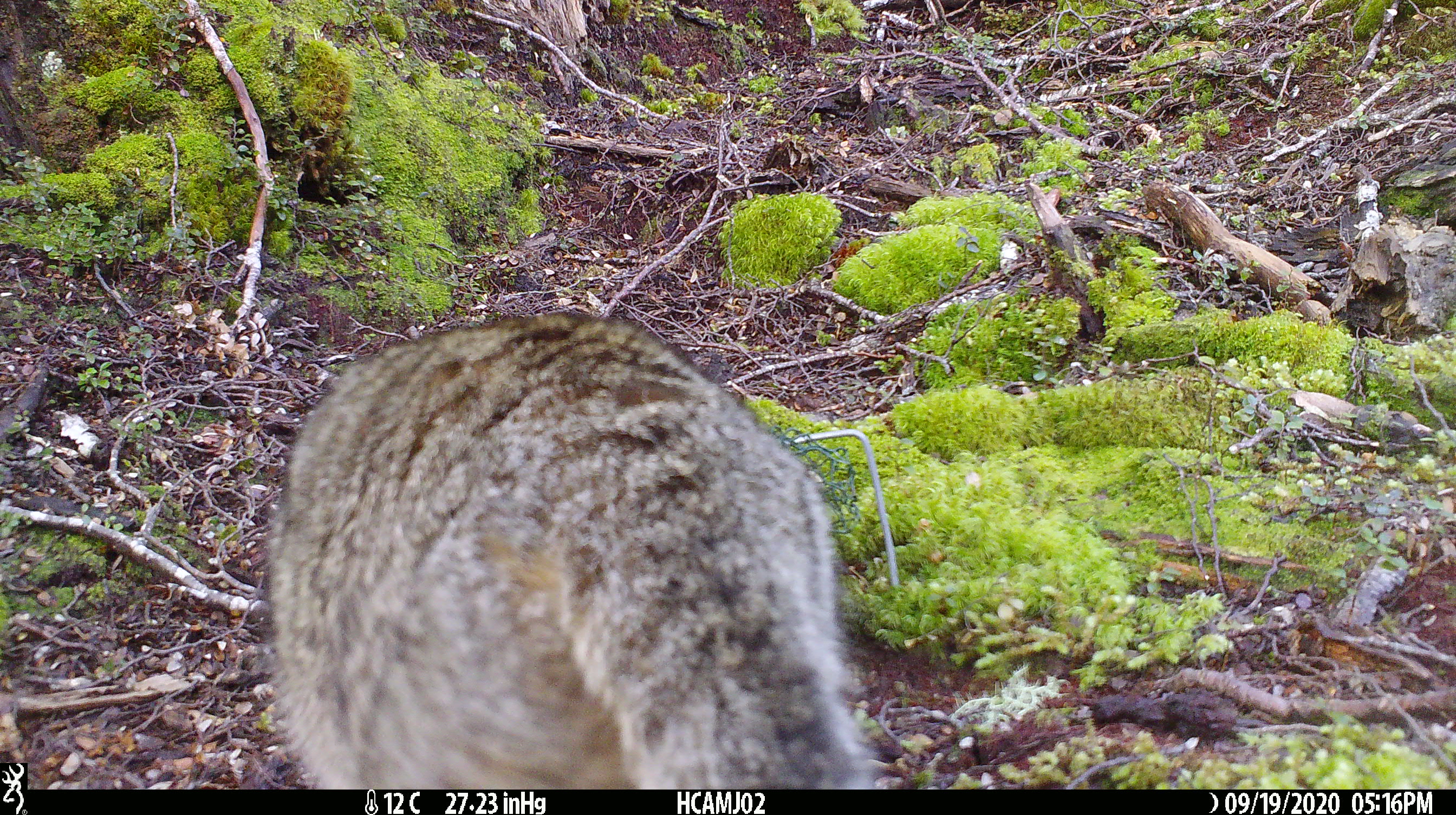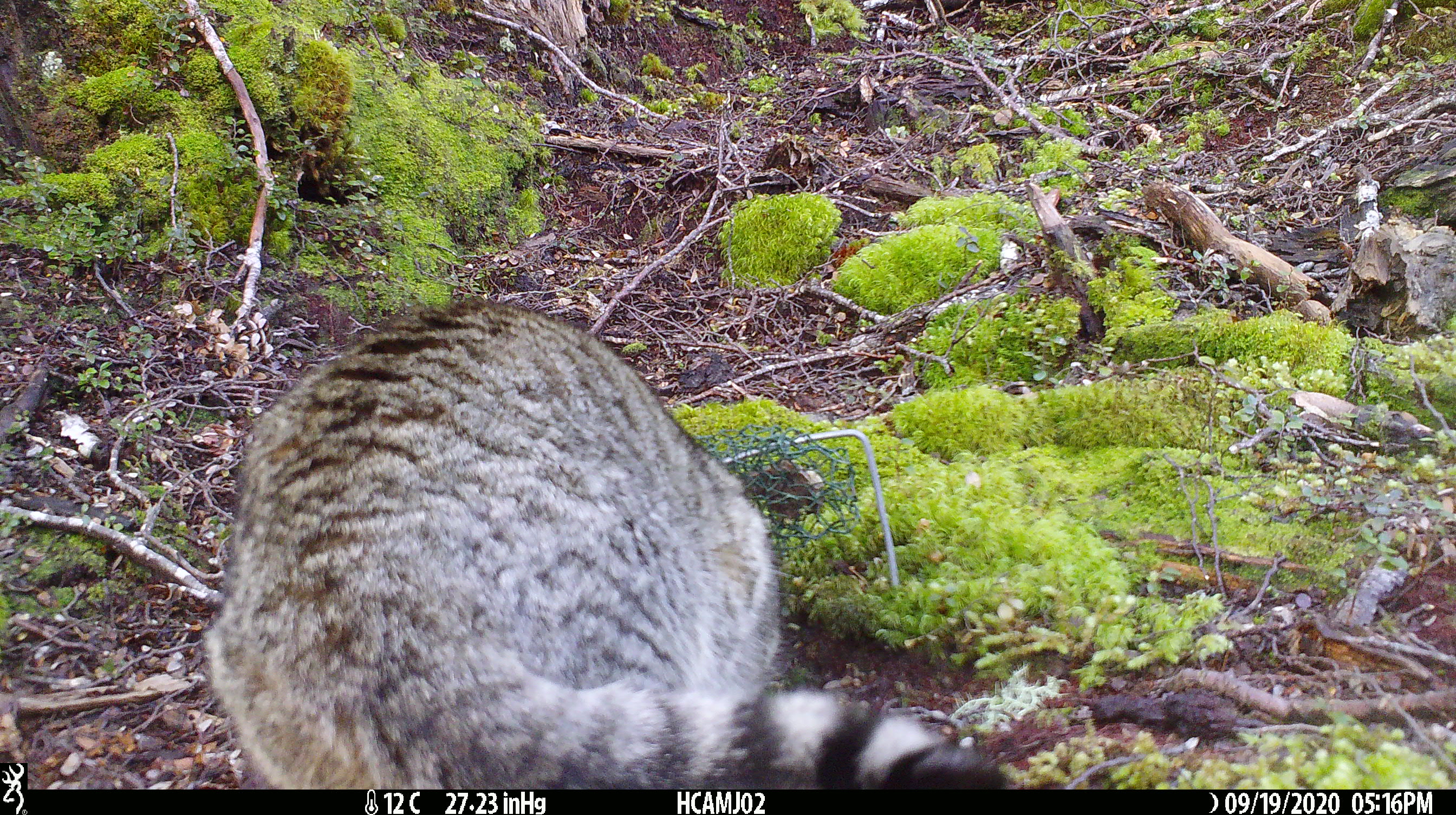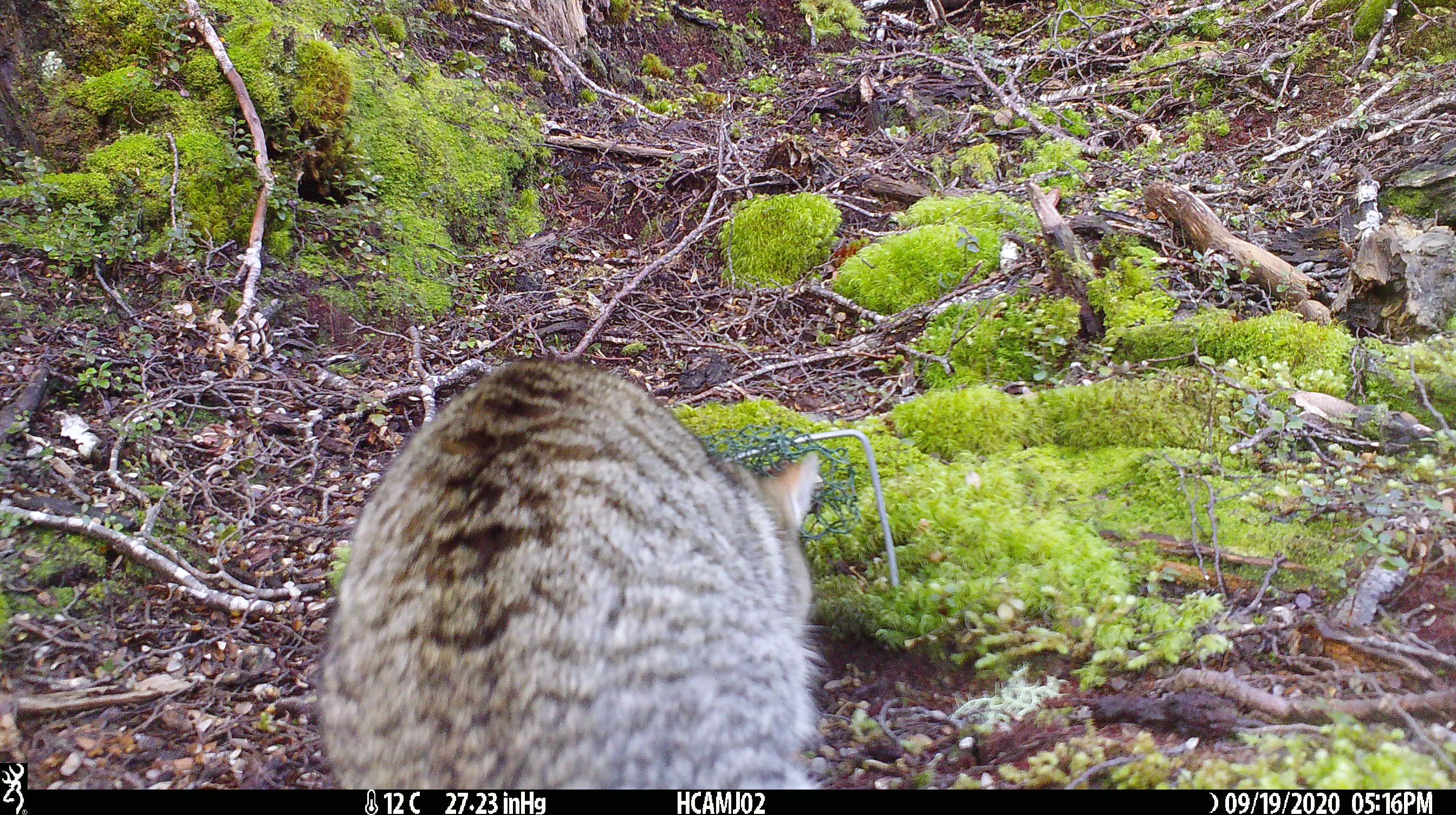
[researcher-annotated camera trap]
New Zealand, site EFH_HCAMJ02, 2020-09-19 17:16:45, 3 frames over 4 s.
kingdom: Animalia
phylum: Chordata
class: Mammalia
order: Carnivora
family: Felidae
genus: Felis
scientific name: Felis catus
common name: domestic cat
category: cat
Cat (domestic cat) (Felis catus).